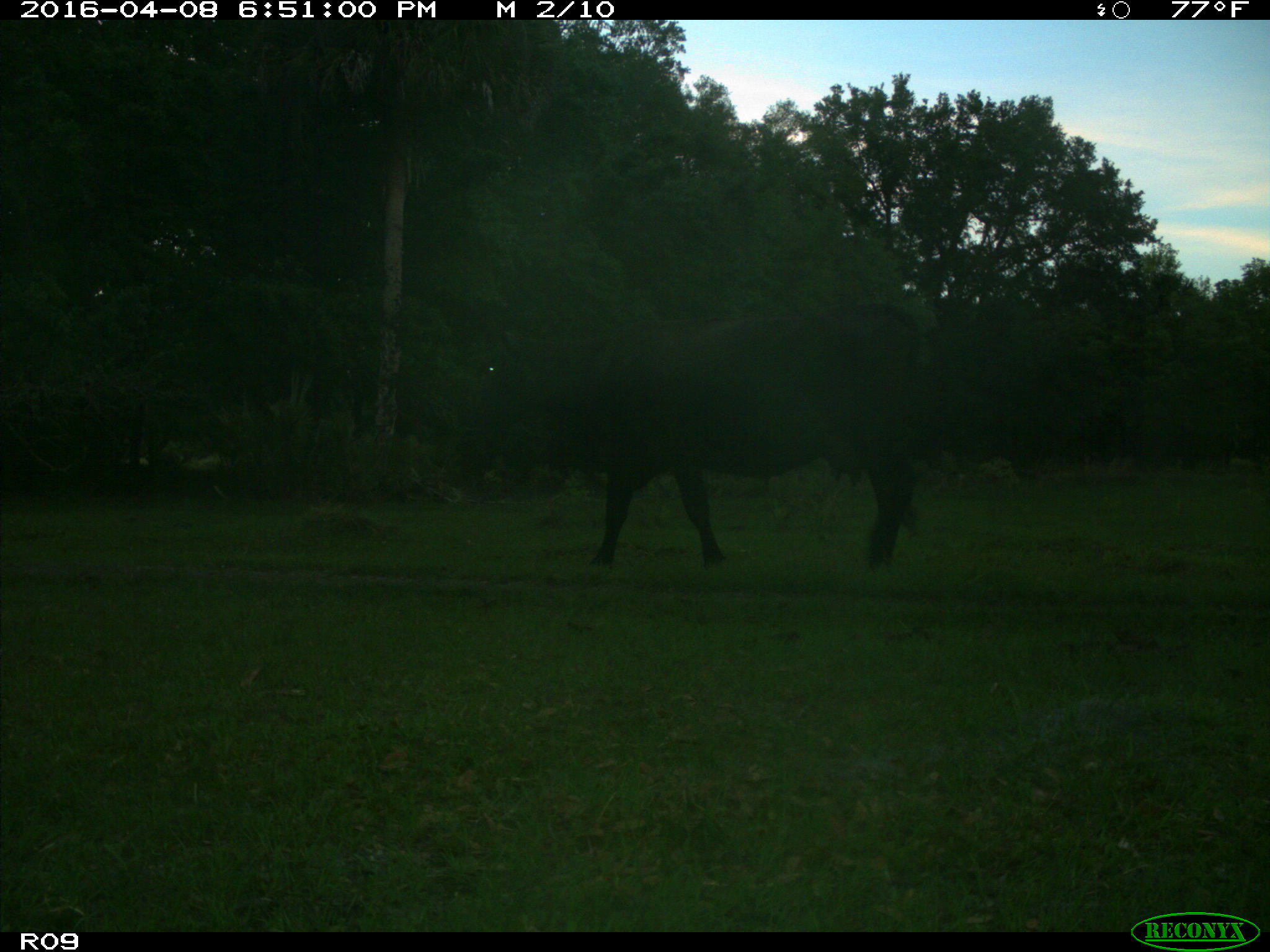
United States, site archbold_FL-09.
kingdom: Animalia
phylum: Chordata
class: Mammalia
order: Artiodactyla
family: Bovidae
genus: Bos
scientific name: Bos taurus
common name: domestic cow